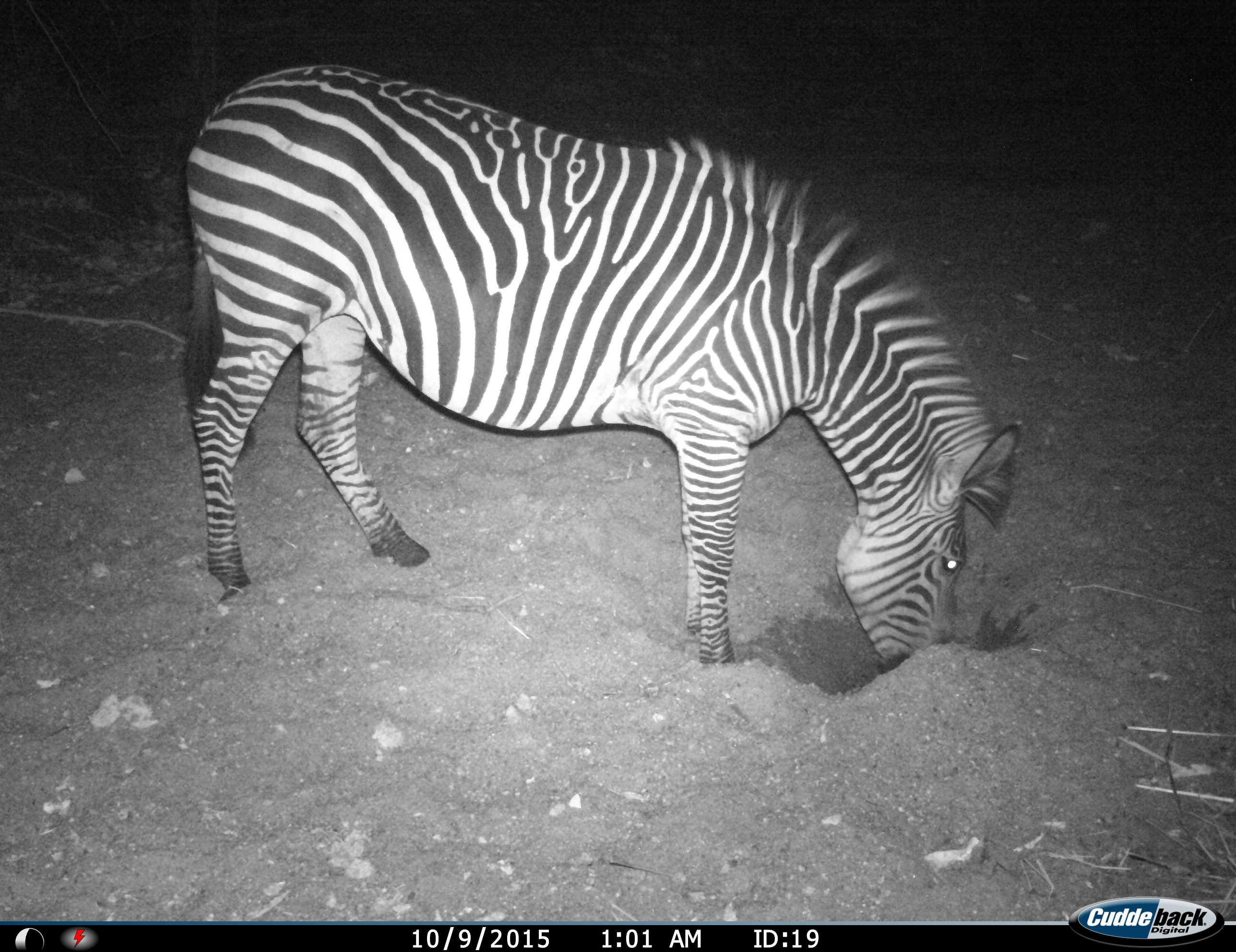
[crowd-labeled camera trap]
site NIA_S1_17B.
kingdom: Animalia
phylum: Chordata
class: Mammalia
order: Perissodactyla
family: Equidae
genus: Equus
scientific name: Equus quagga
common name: plains zebra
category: zebraplains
Zebraplains (plains zebra) (Equus quagga), count 1. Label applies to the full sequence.